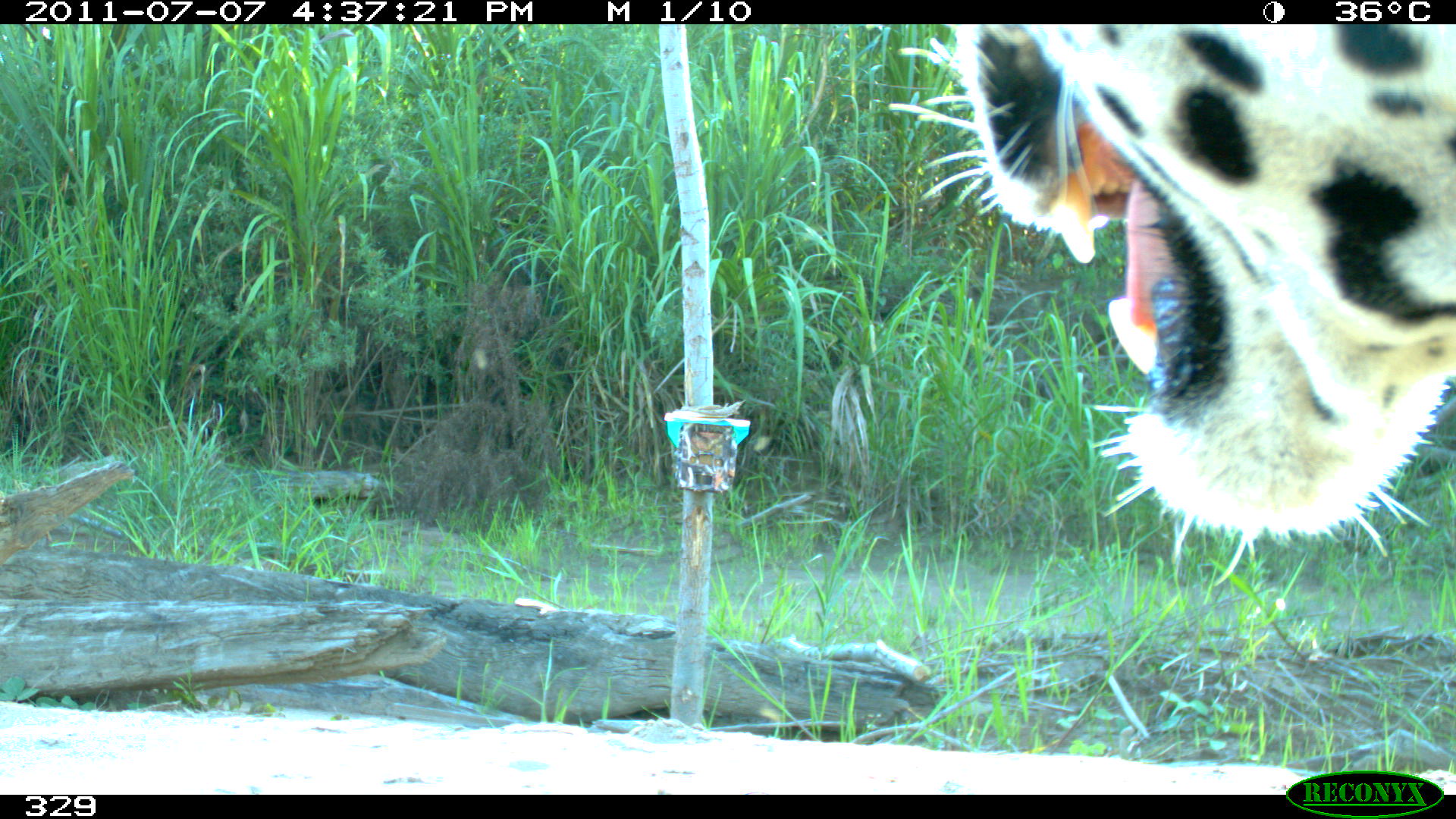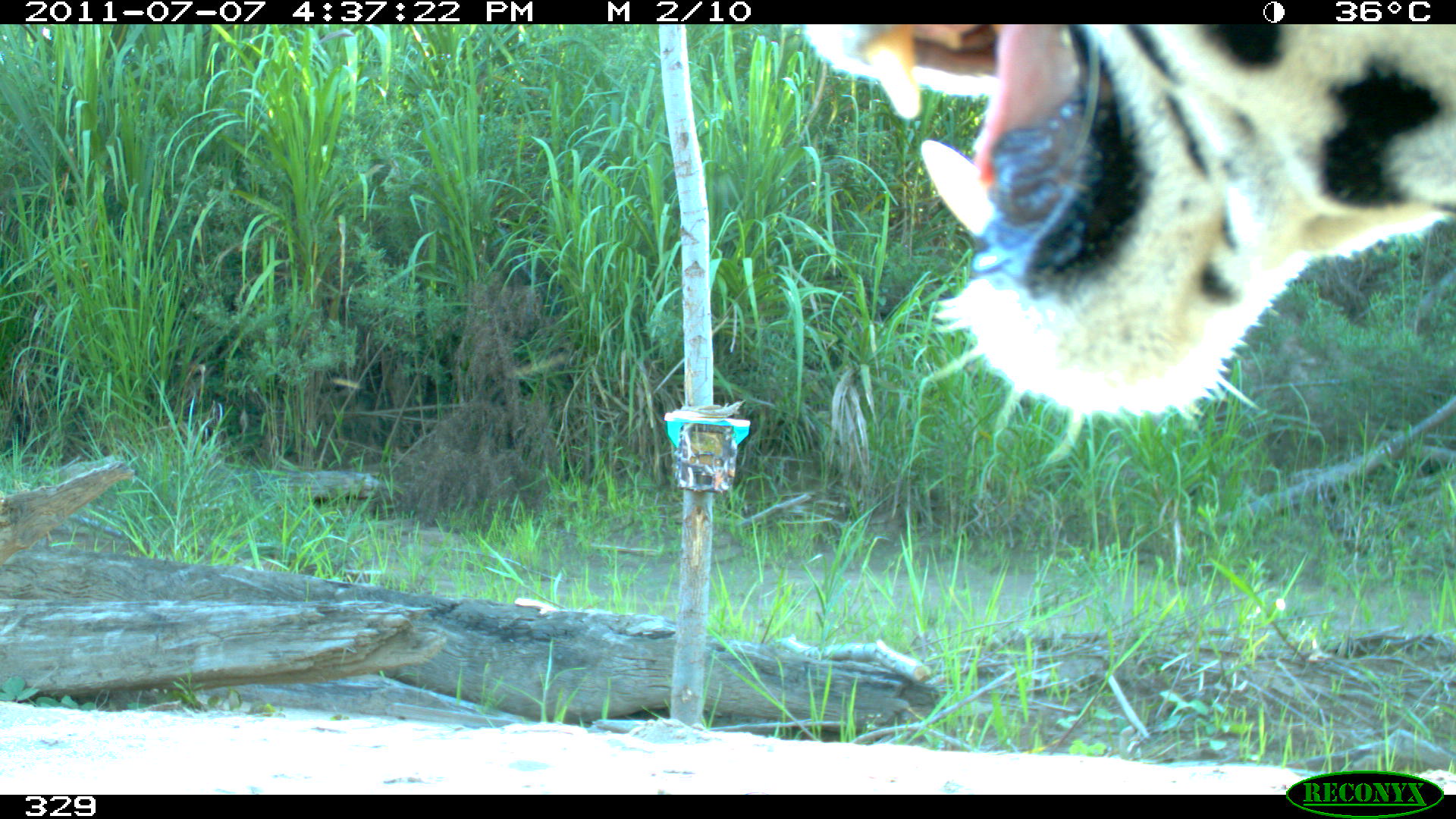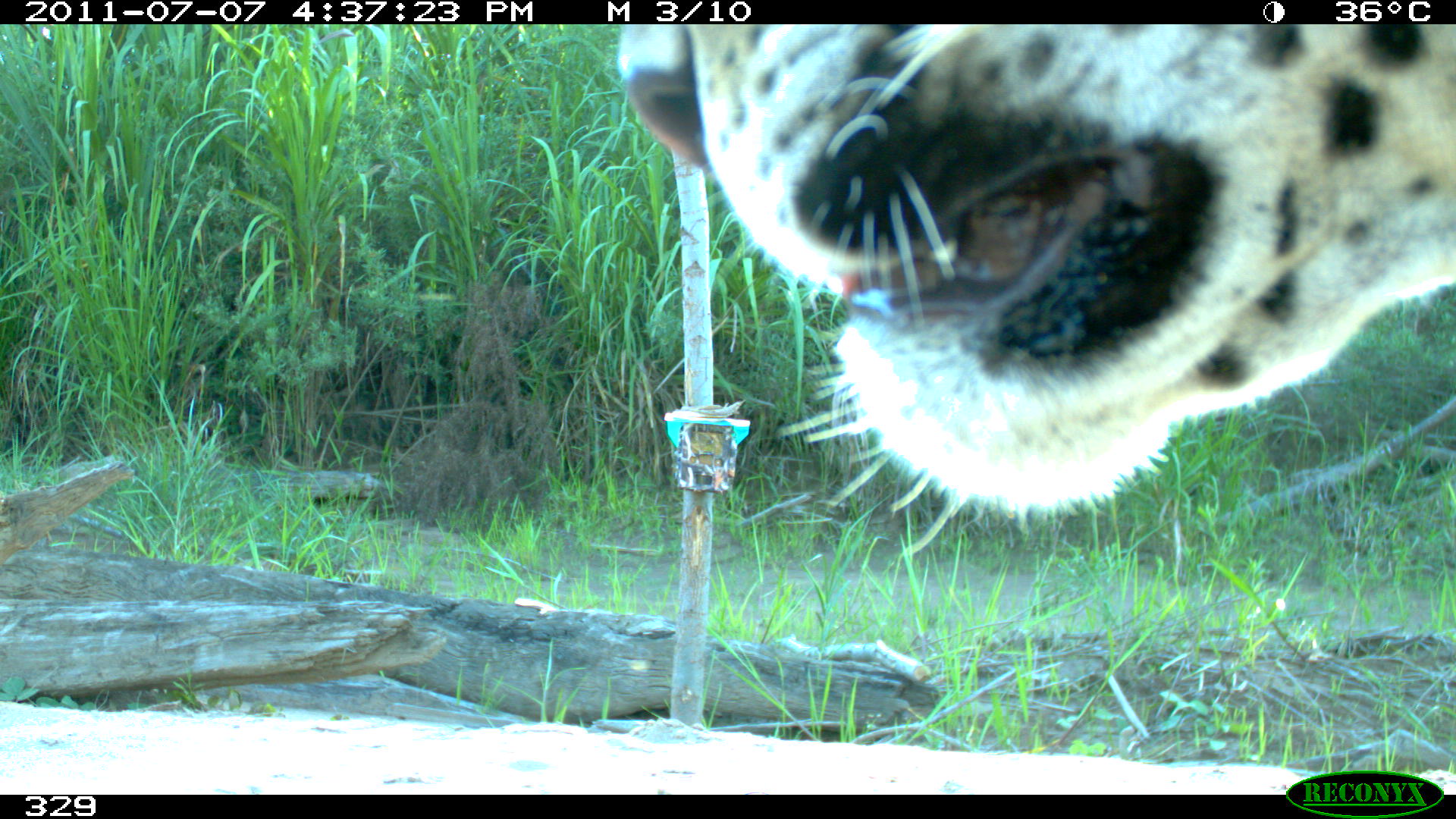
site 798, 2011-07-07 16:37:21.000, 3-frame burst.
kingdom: Animalia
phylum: Chordata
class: Mammalia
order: Carnivora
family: Felidae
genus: Panthera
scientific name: Panthera onca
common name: jaguar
Panthera onca (jaguar).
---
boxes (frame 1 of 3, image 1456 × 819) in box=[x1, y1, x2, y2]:
panthera onca: box=[886, 23, 1456, 589]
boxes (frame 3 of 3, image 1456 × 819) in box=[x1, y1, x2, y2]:
panthera onca: box=[615, 21, 1456, 556]